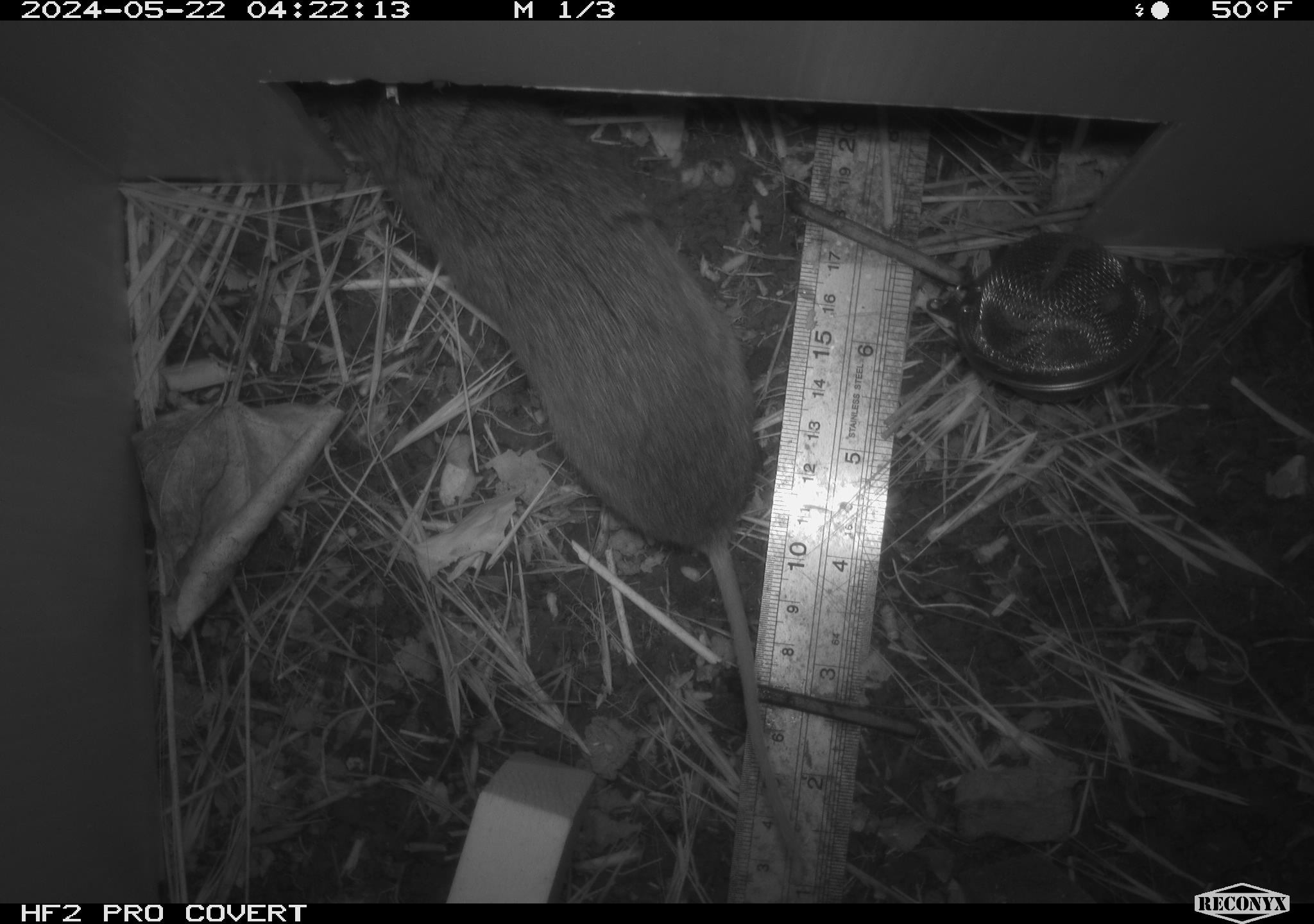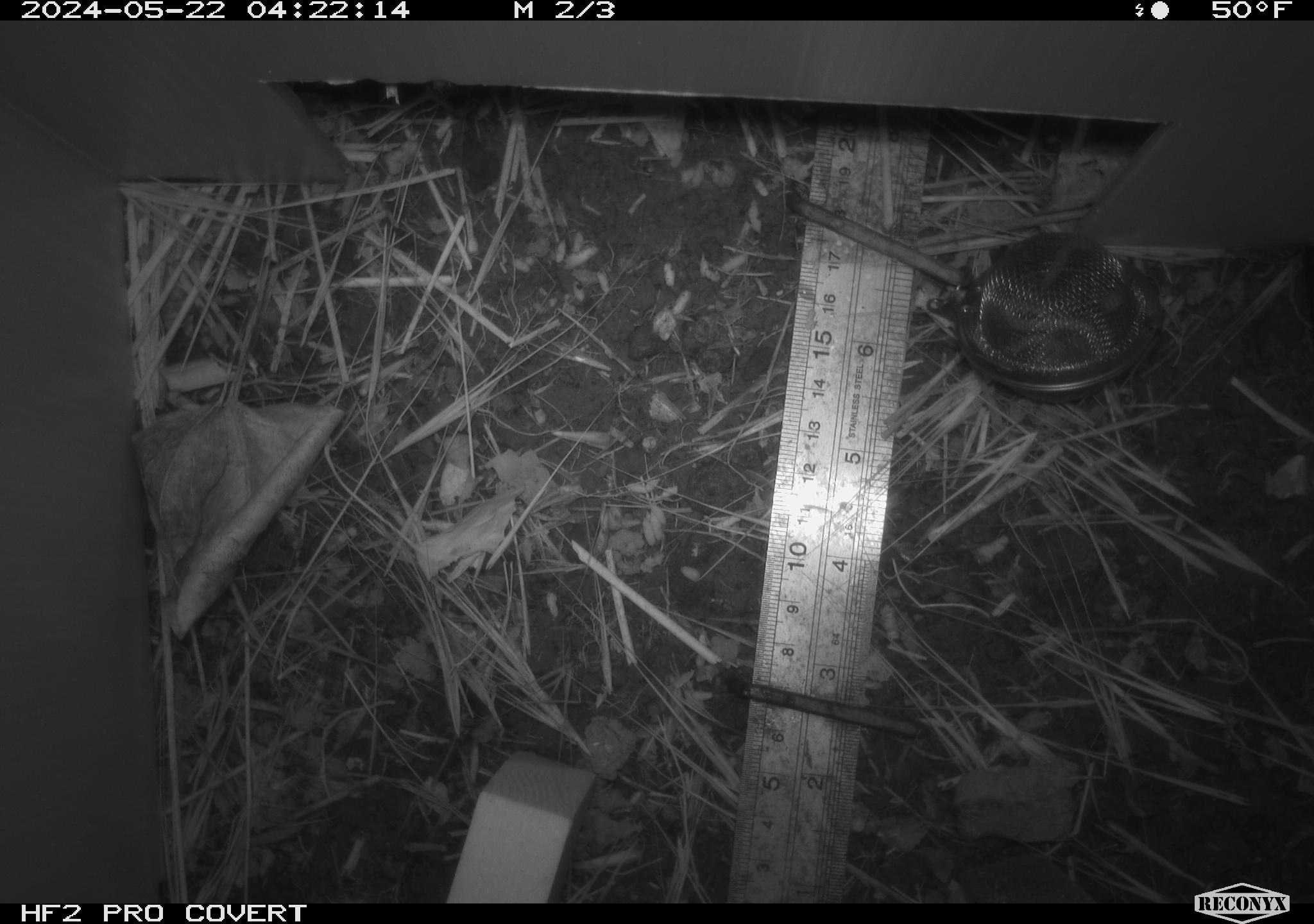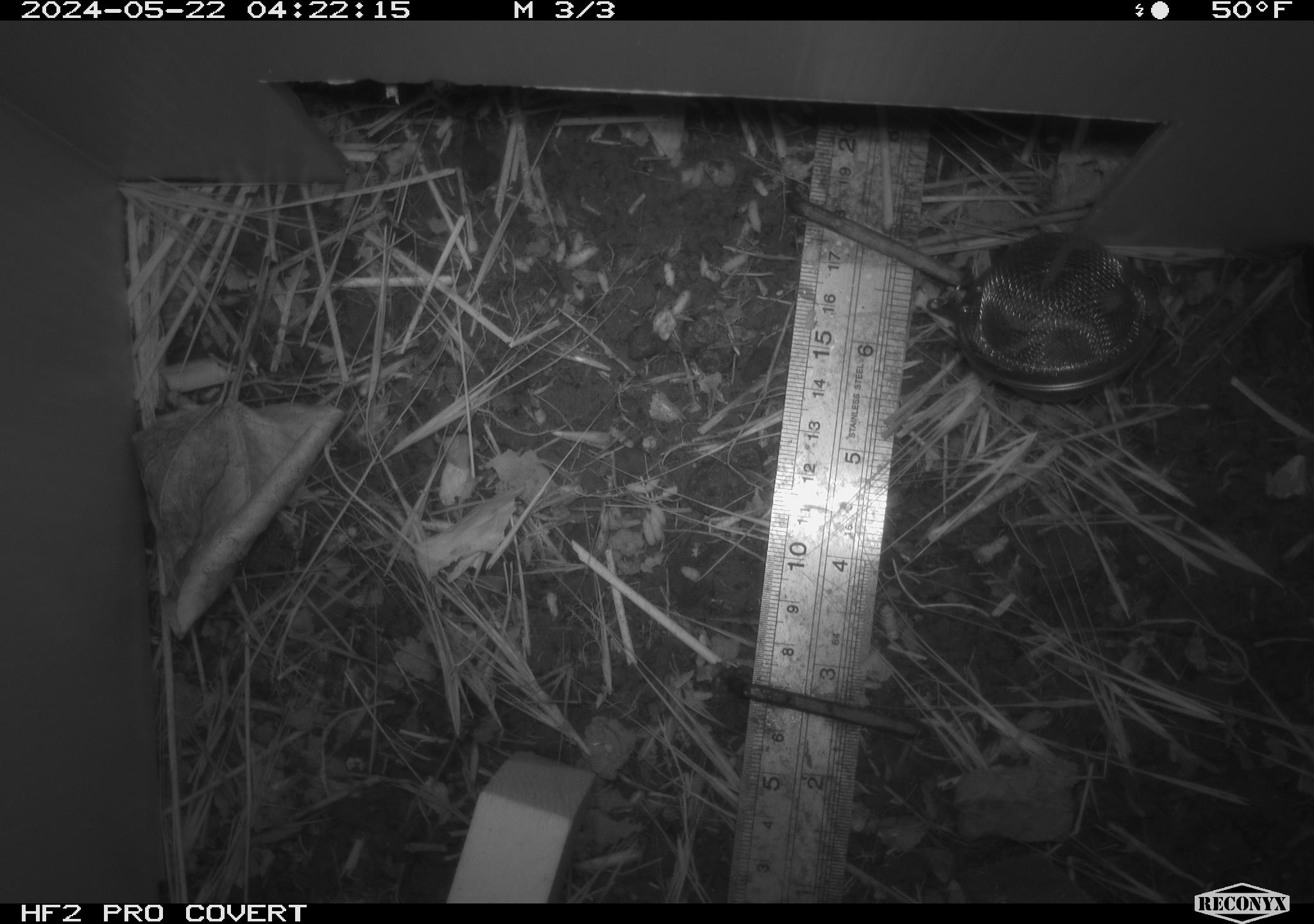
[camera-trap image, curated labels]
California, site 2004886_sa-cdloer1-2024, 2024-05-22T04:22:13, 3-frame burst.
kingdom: Animalia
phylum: Chordata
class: Mammalia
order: Rodentia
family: Cricetidae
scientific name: Arvicolinae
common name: voles, lemmings, and muskrats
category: arvicolinae subfamily